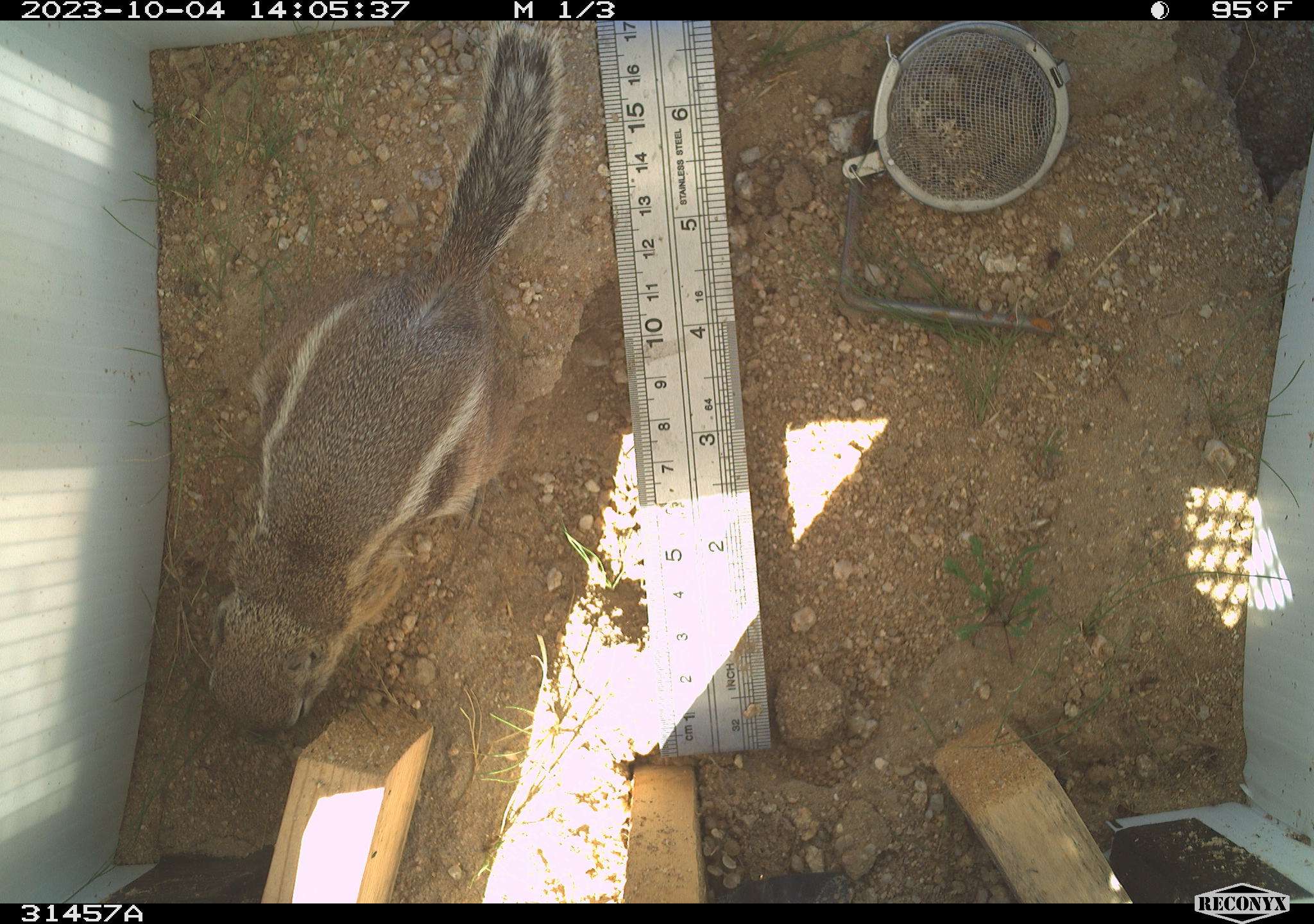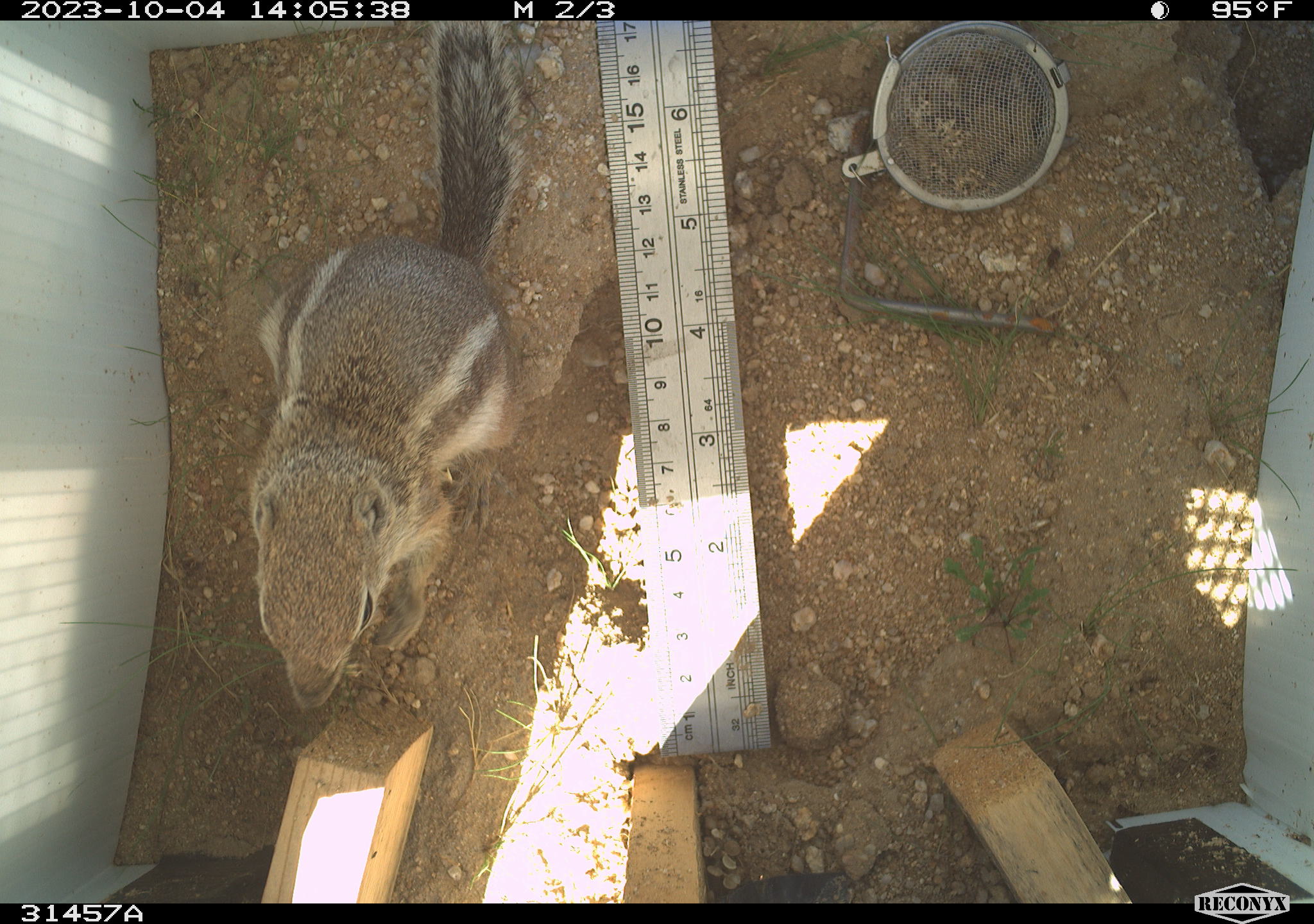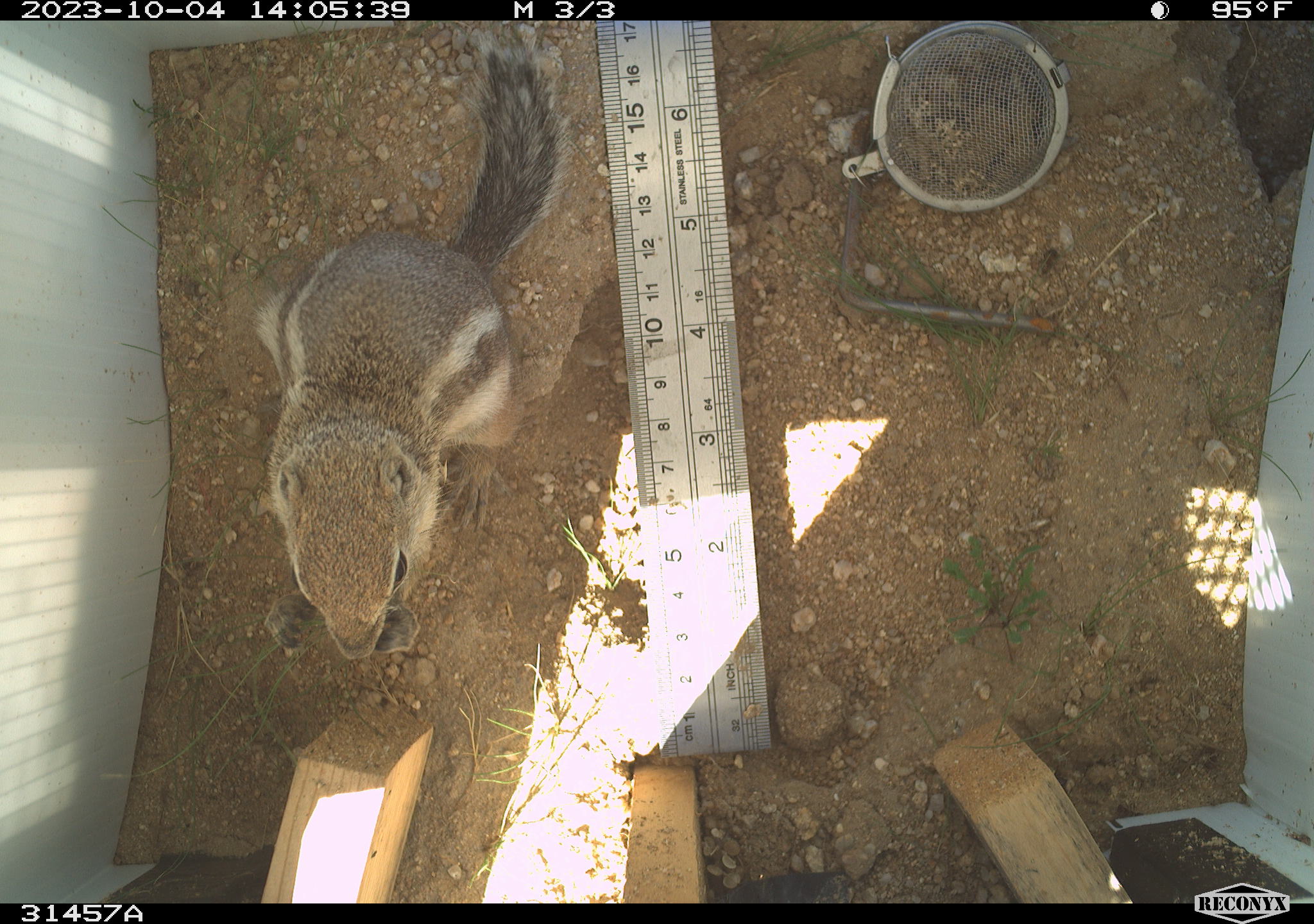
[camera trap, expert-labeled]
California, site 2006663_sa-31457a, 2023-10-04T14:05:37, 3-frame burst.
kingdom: Animalia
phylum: Chordata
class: Mammalia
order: Rodentia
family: Sciuridae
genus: Ammospermophilus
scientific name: Ammospermophilus leucurus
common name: white-tailed antelope squirrel